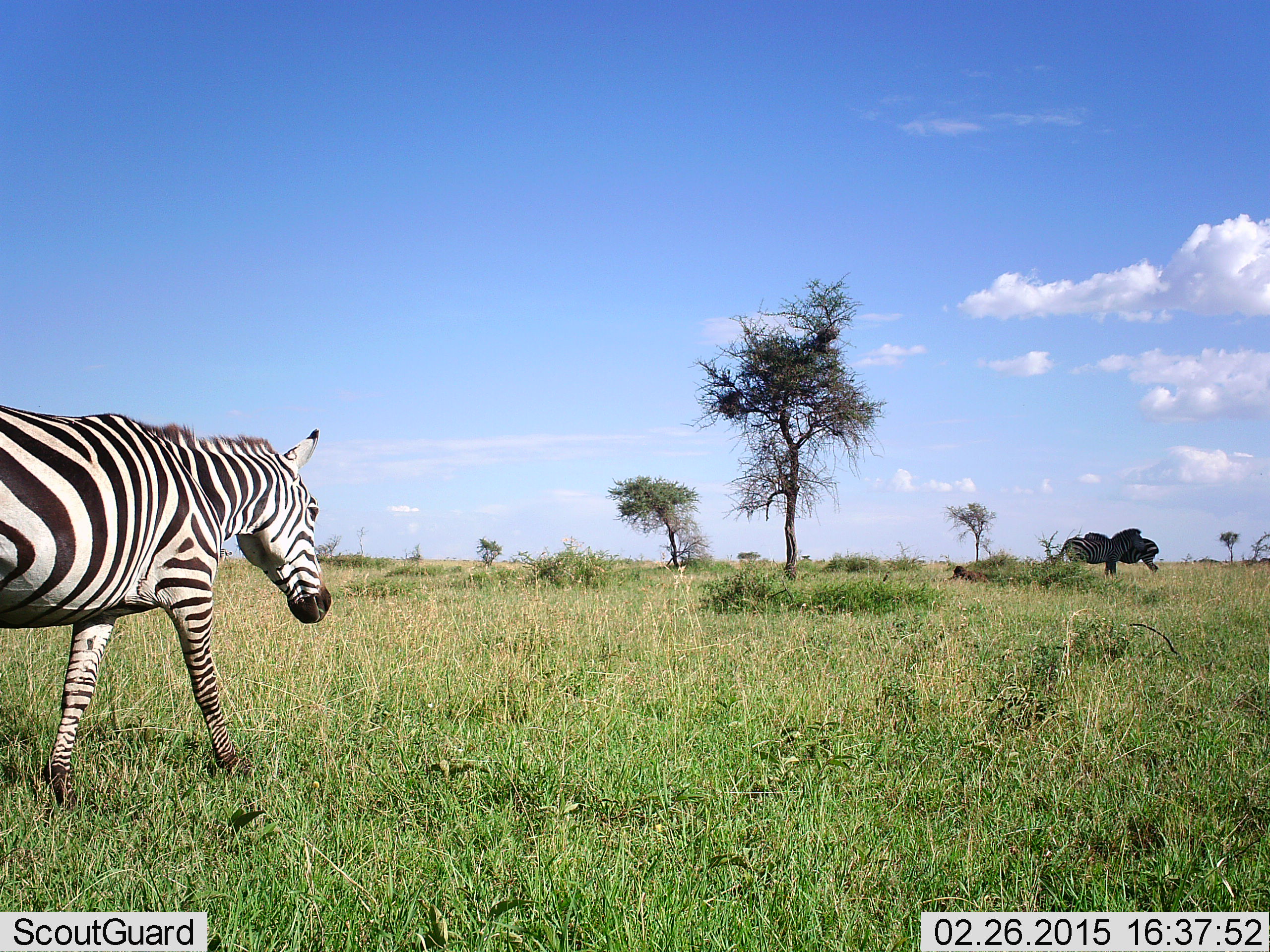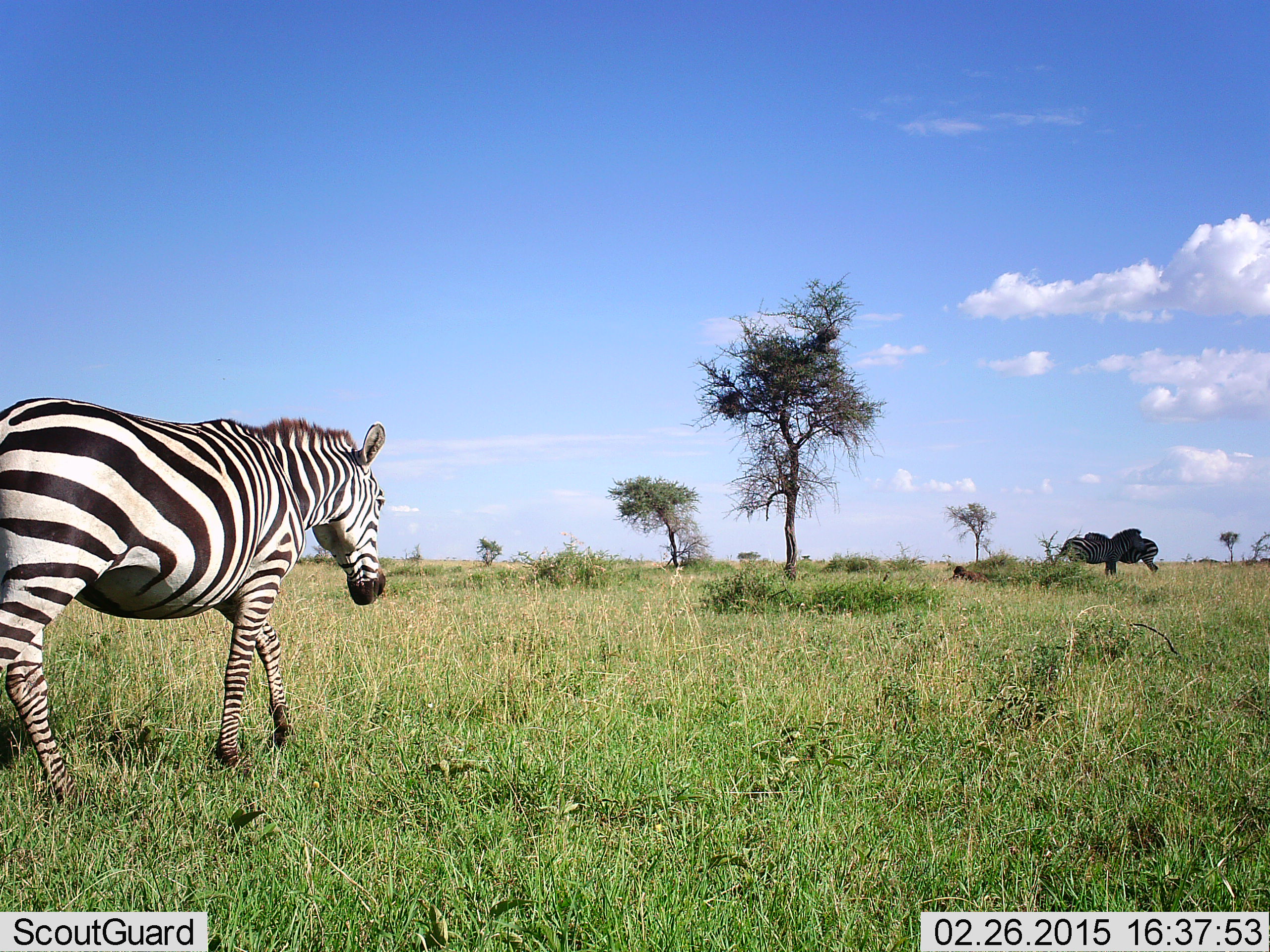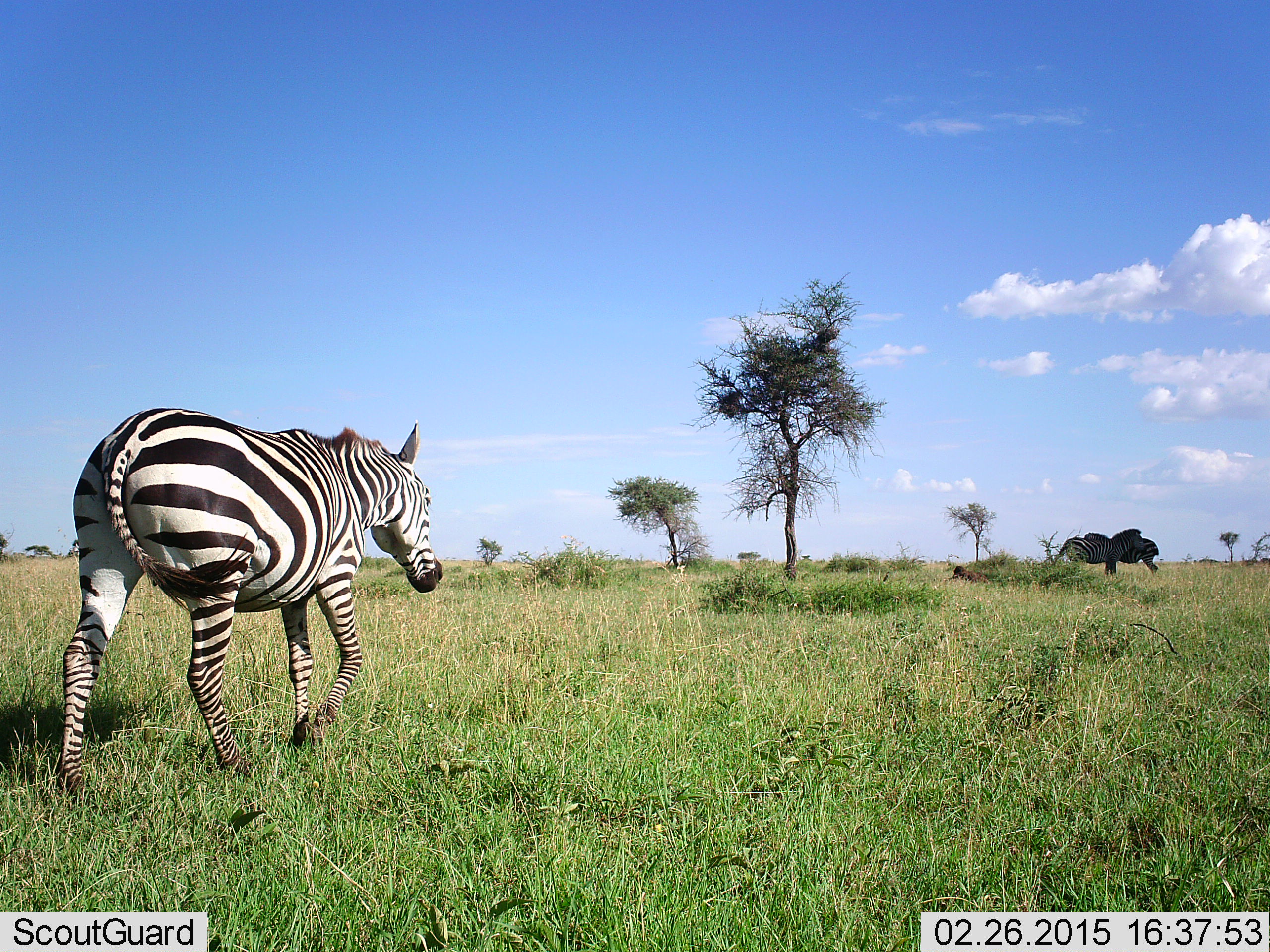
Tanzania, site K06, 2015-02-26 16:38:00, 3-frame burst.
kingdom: Animalia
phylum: Chordata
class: Mammalia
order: Perissodactyla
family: Equidae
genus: Equus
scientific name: Equus quagga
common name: plains zebra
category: zebra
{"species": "zebra (plains zebra) (Equus quagga)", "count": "3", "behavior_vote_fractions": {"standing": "60%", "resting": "0%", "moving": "90%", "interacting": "0%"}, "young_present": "0%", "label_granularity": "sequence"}